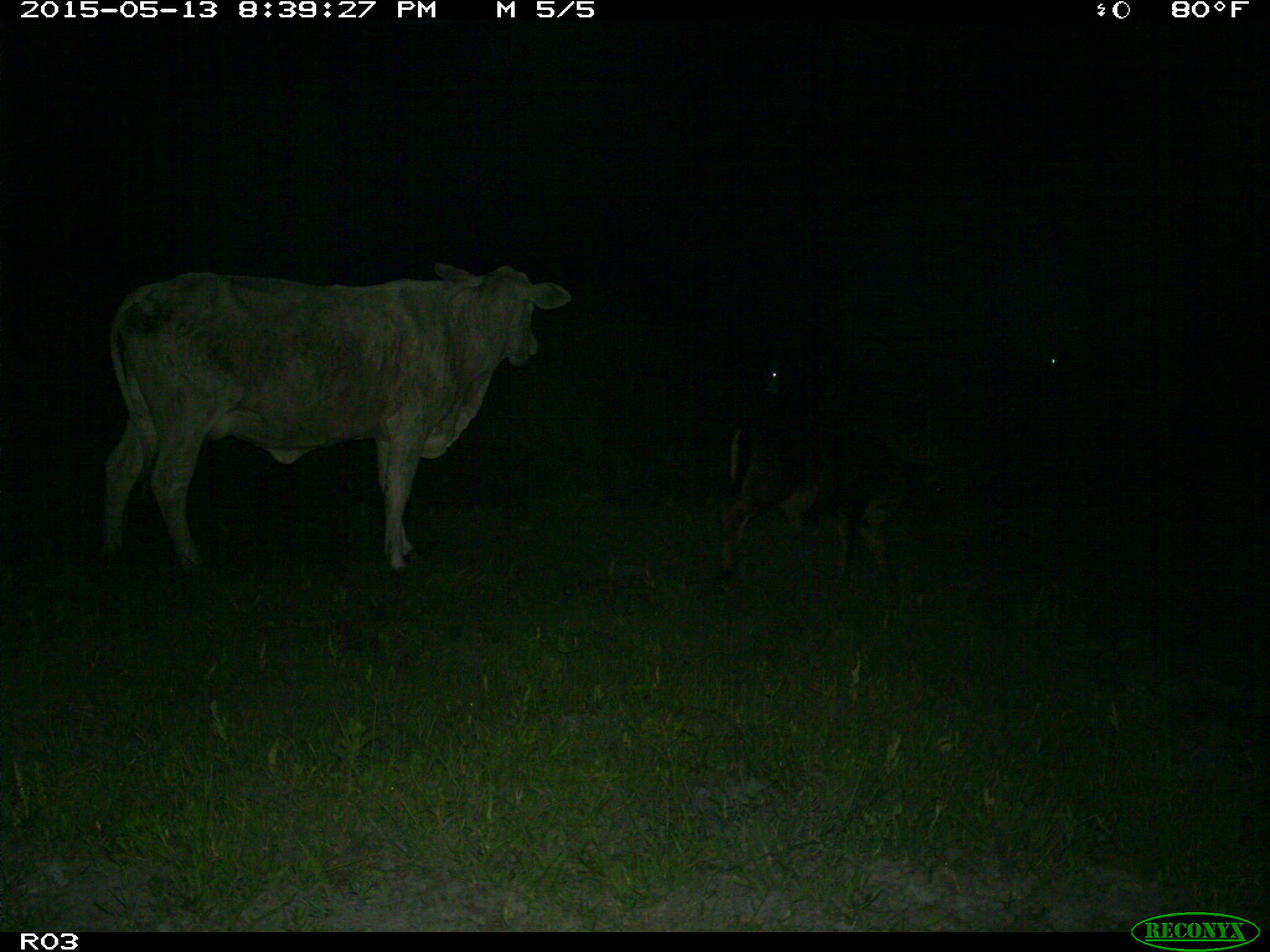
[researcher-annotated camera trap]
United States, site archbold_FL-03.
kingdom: Animalia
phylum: Chordata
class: Mammalia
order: Artiodactyla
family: Bovidae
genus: Bos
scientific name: Bos taurus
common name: domestic cow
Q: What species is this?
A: Bos taurus (domestic cow).